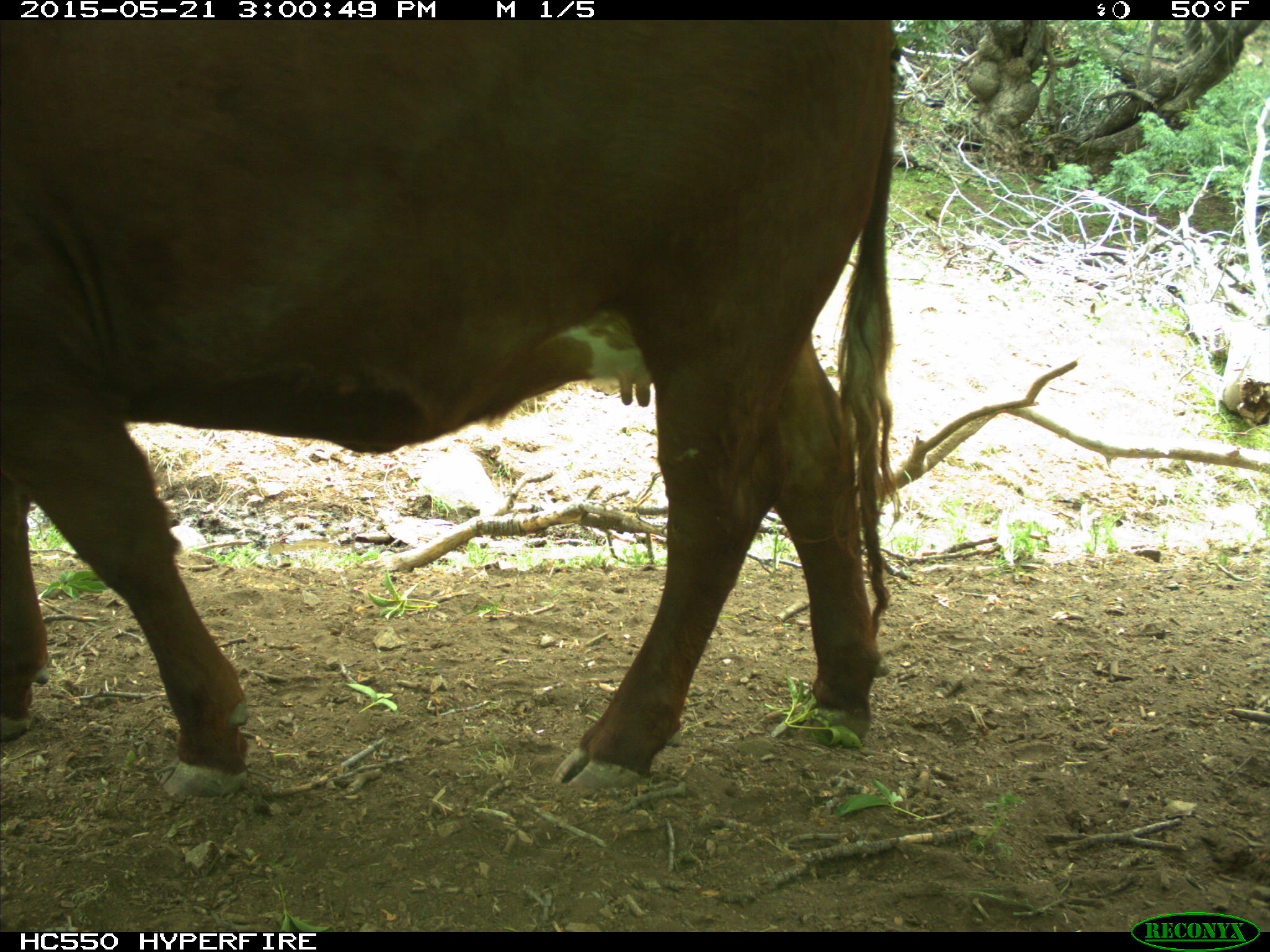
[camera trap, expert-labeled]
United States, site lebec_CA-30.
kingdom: Animalia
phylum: Chordata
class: Mammalia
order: Artiodactyla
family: Bovidae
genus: Bos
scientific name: Bos taurus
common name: domestic cow